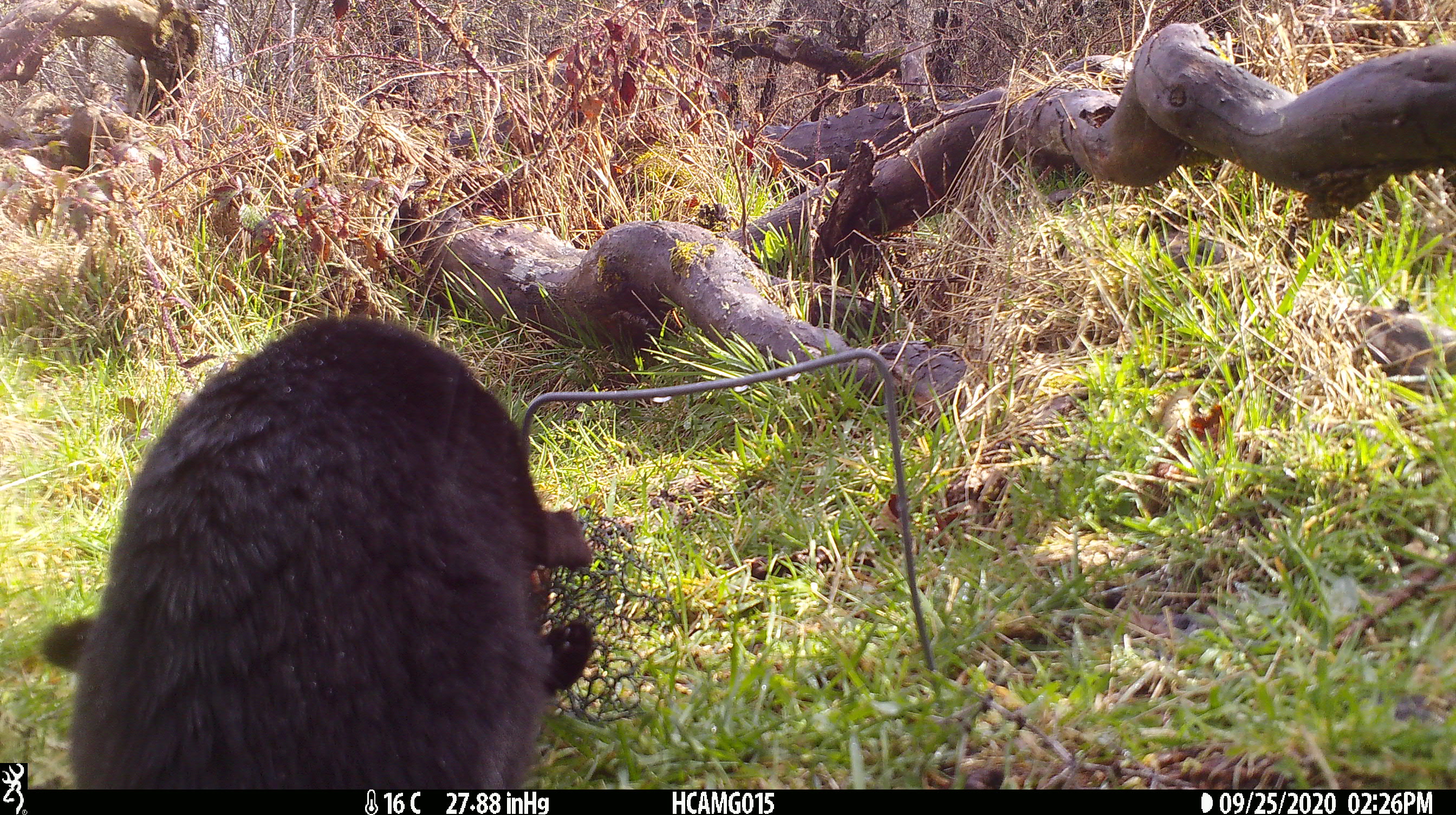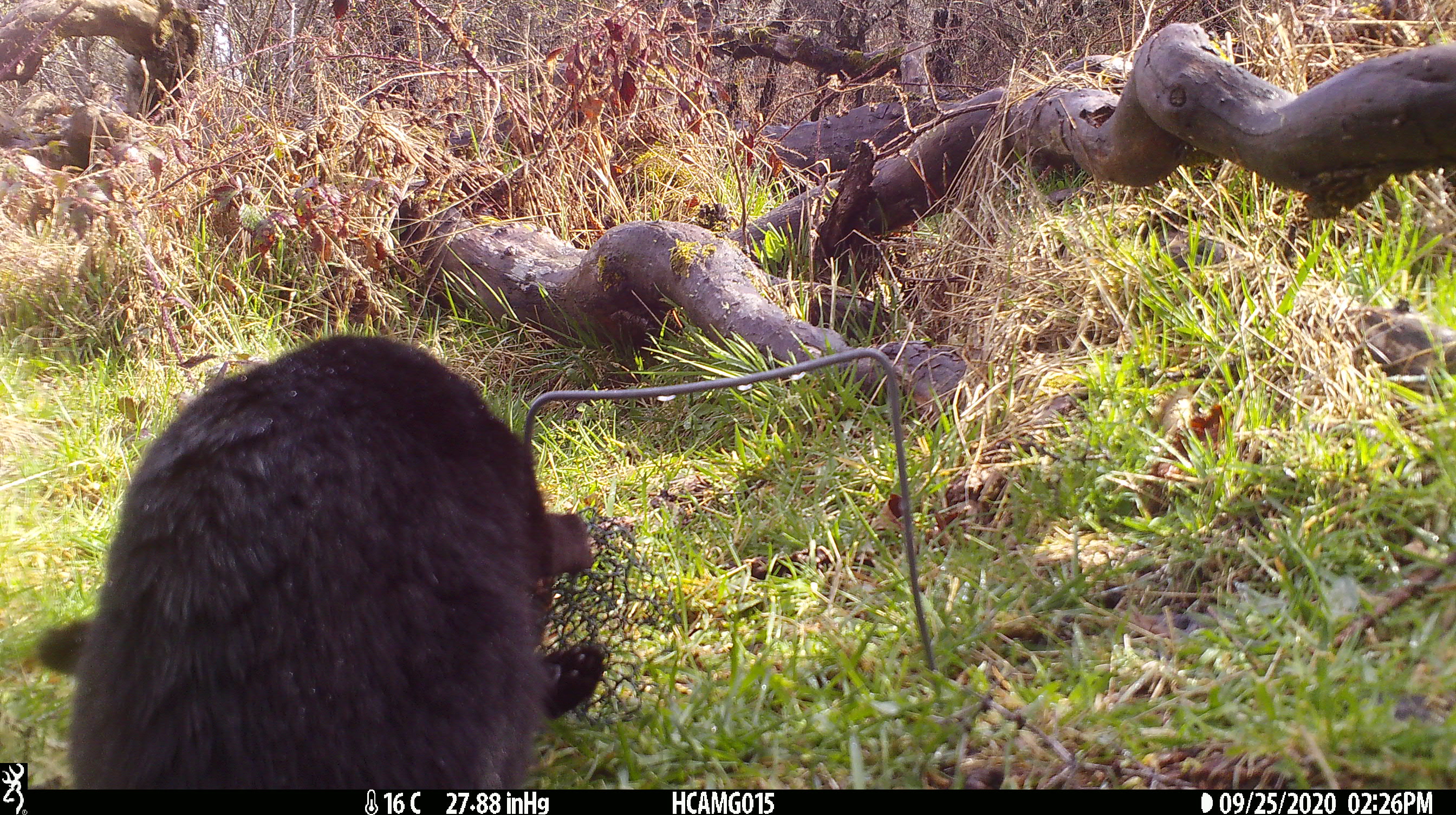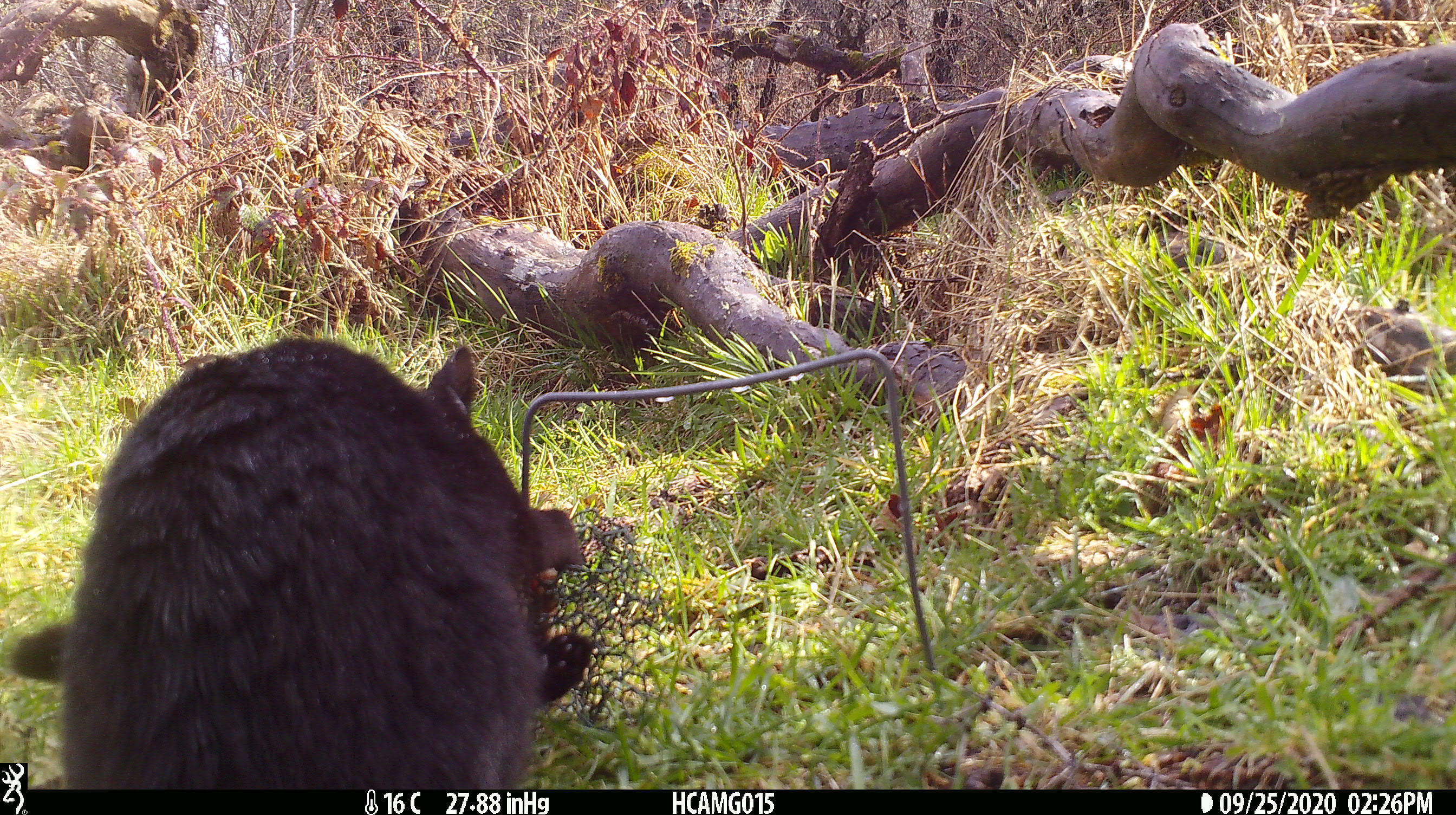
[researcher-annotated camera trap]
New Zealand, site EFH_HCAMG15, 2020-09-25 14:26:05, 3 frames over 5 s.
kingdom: Animalia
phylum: Chordata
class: Mammalia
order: Carnivora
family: Felidae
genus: Felis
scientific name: Felis catus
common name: domestic cat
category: cat